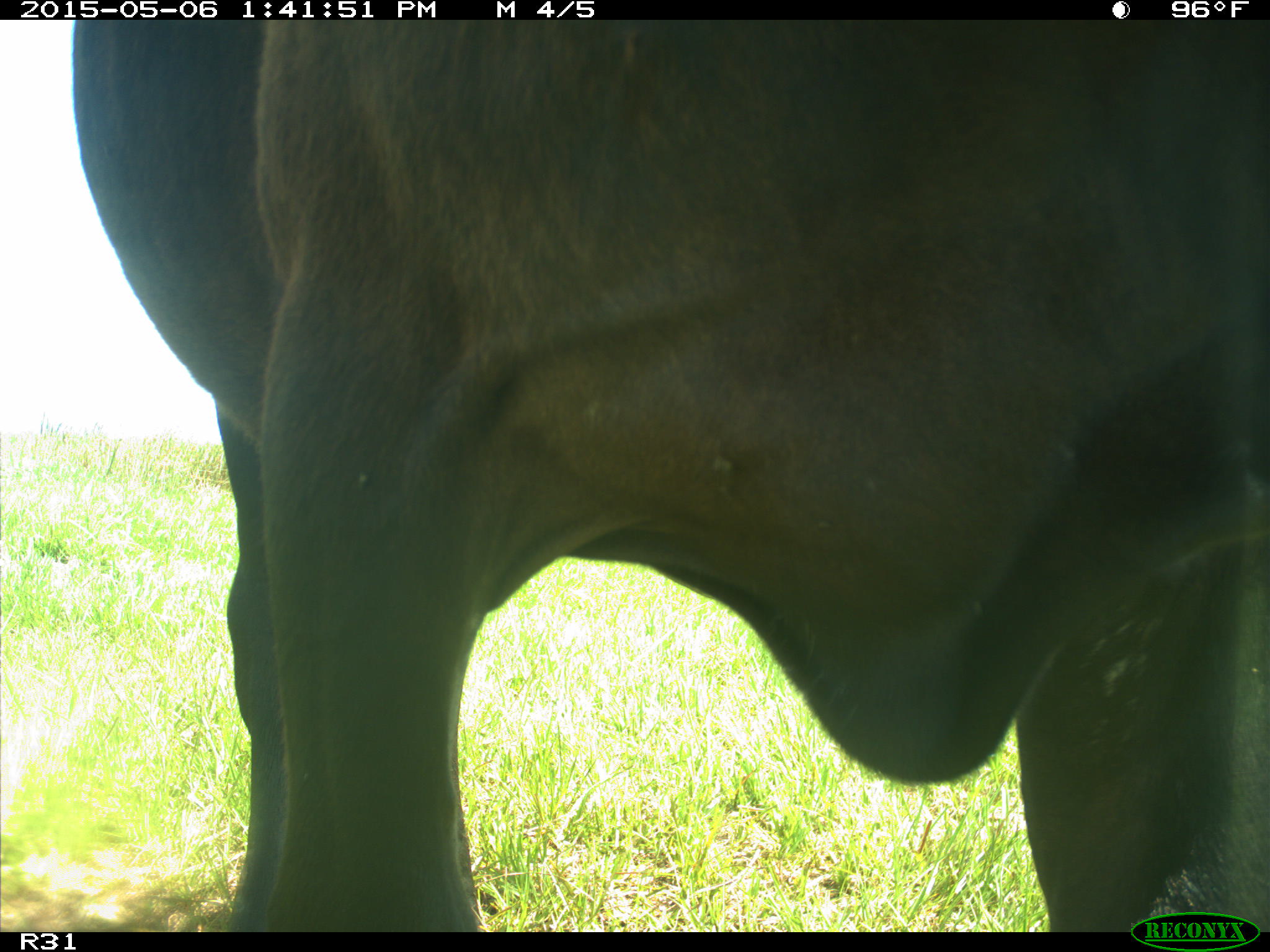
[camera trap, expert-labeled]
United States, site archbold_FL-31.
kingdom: Animalia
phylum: Chordata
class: Mammalia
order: Artiodactyla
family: Bovidae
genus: Bos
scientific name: Bos taurus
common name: domestic cow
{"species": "Bos taurus (domestic cow)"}